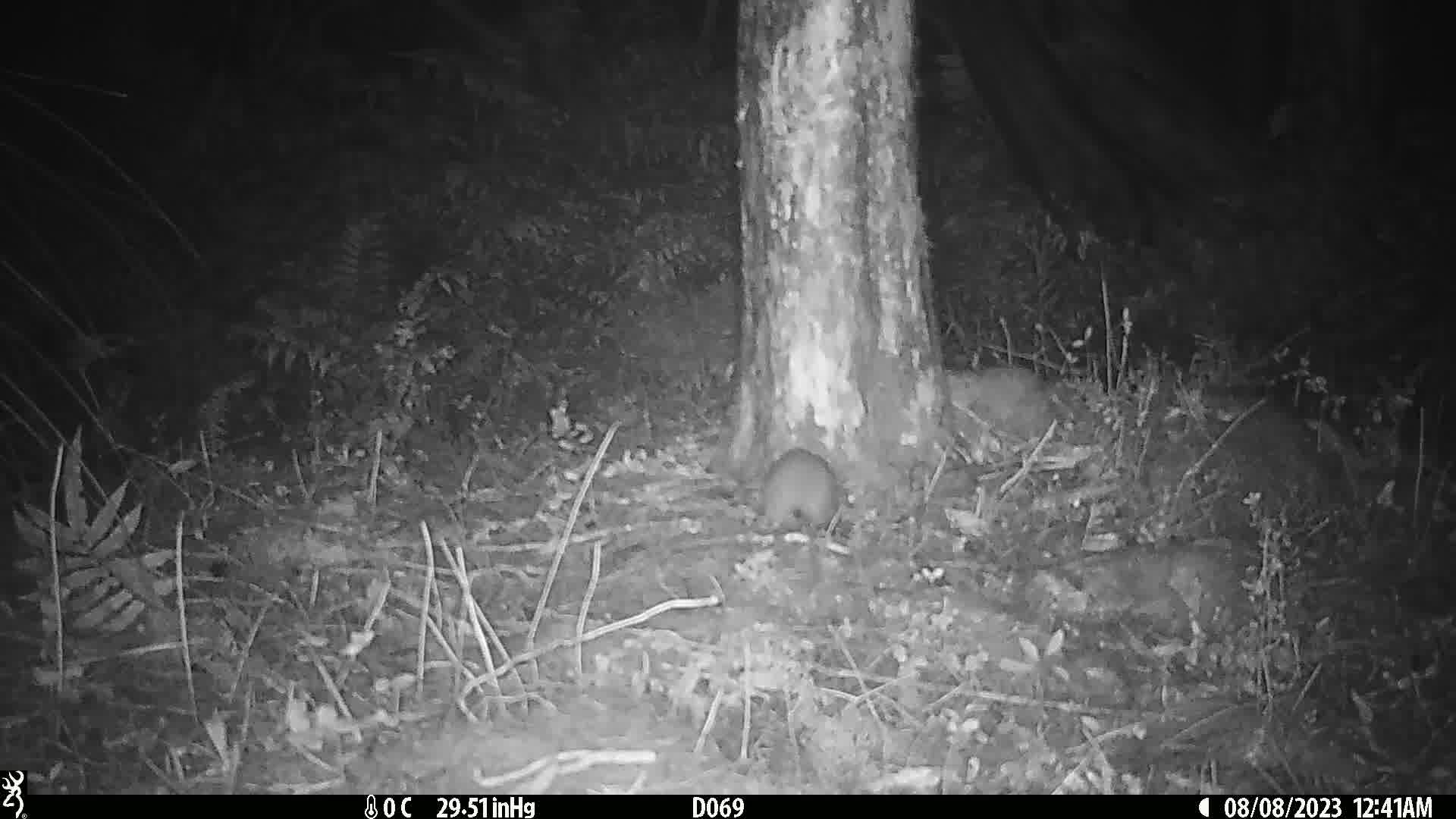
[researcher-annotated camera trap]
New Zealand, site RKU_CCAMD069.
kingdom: Animalia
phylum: Chordata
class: Mammalia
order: Rodentia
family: Muridae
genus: Rattus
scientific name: Rattus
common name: rat